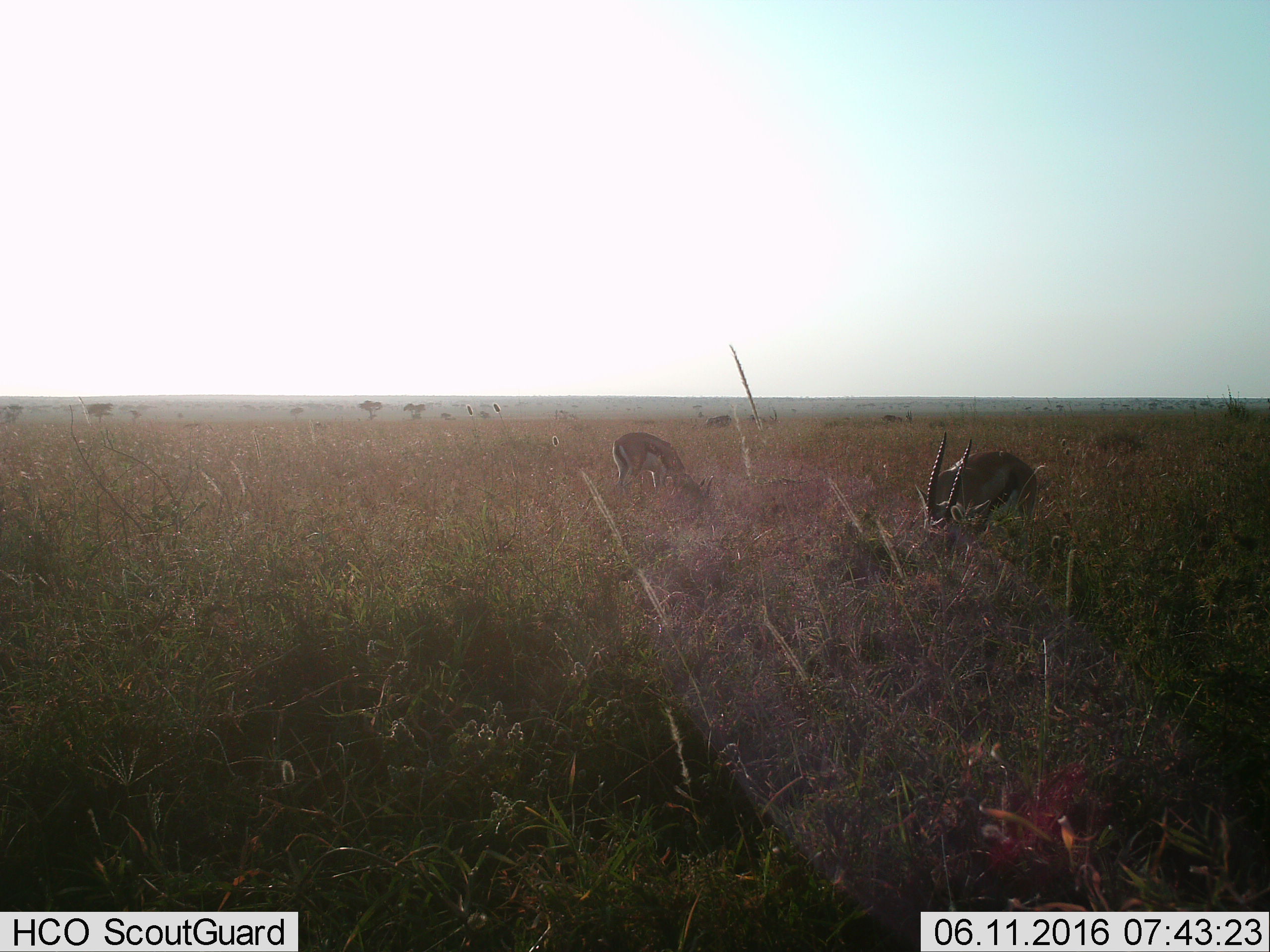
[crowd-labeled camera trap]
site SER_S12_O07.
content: unidentified animal